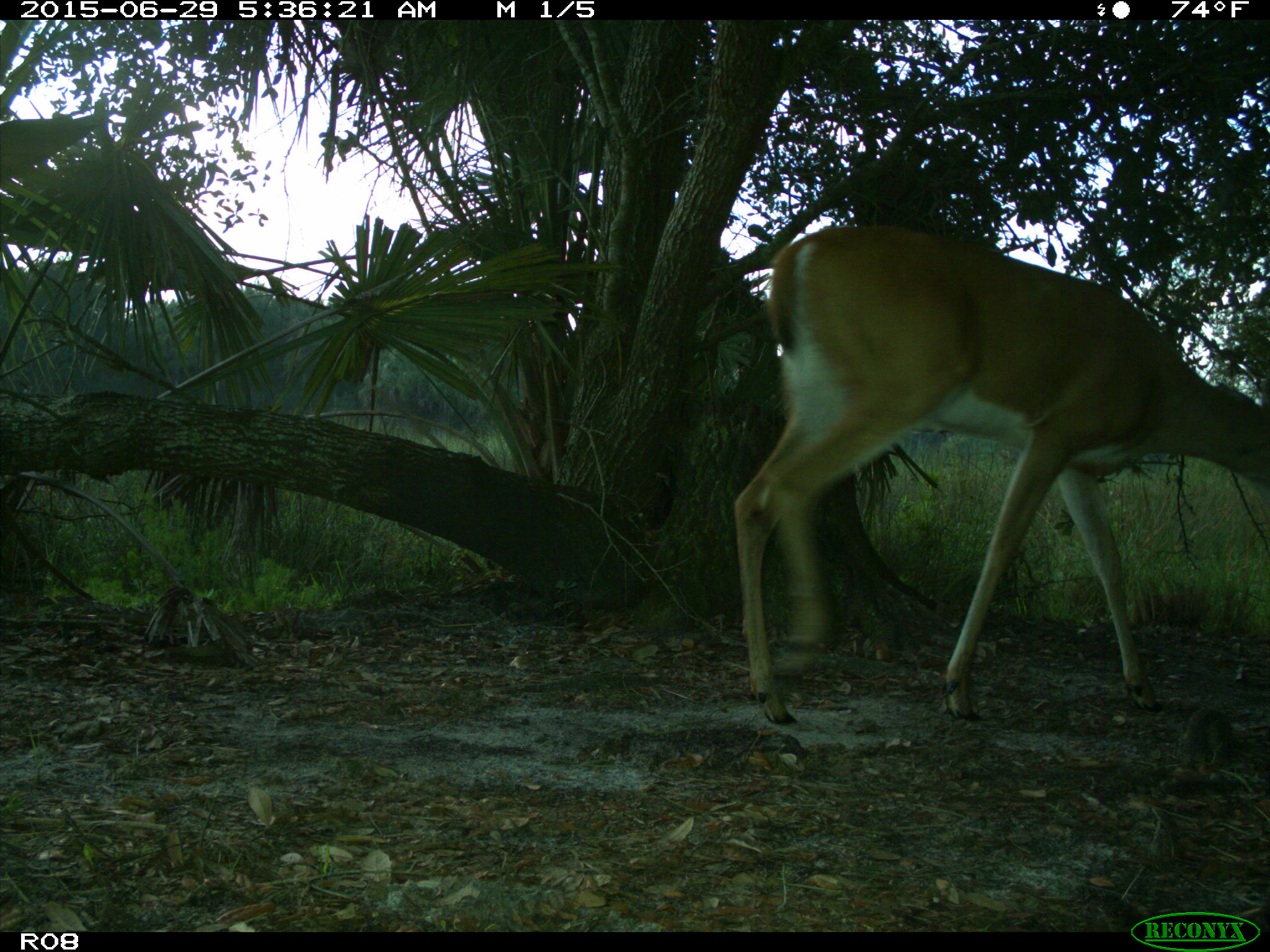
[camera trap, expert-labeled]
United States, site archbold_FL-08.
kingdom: Animalia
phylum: Chordata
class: Mammalia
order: Artiodactyla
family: Cervidae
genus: Odocoileus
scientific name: Odocoileus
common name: deer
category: unidentified deer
Unidentified deer (deer) (Odocoileus).